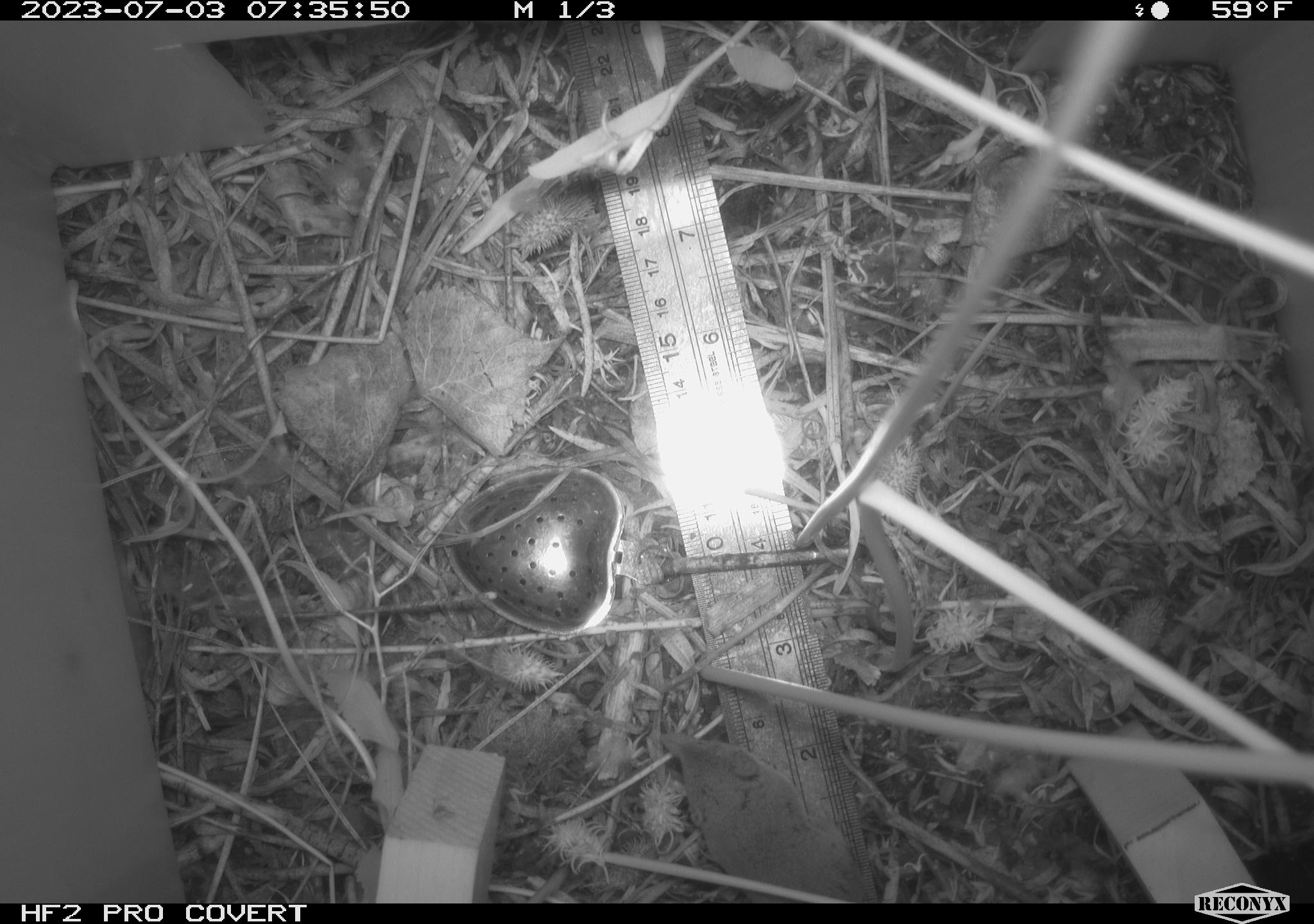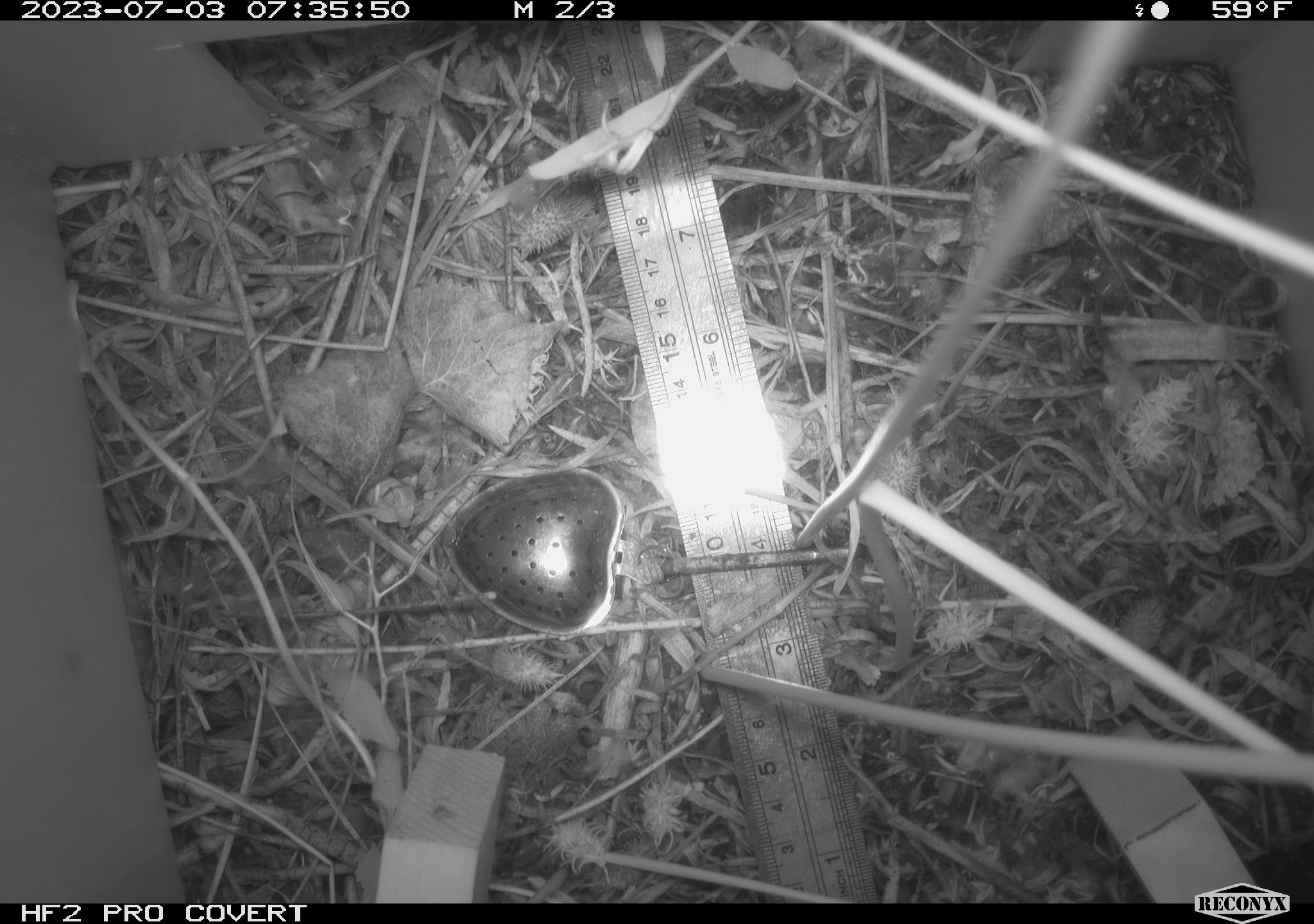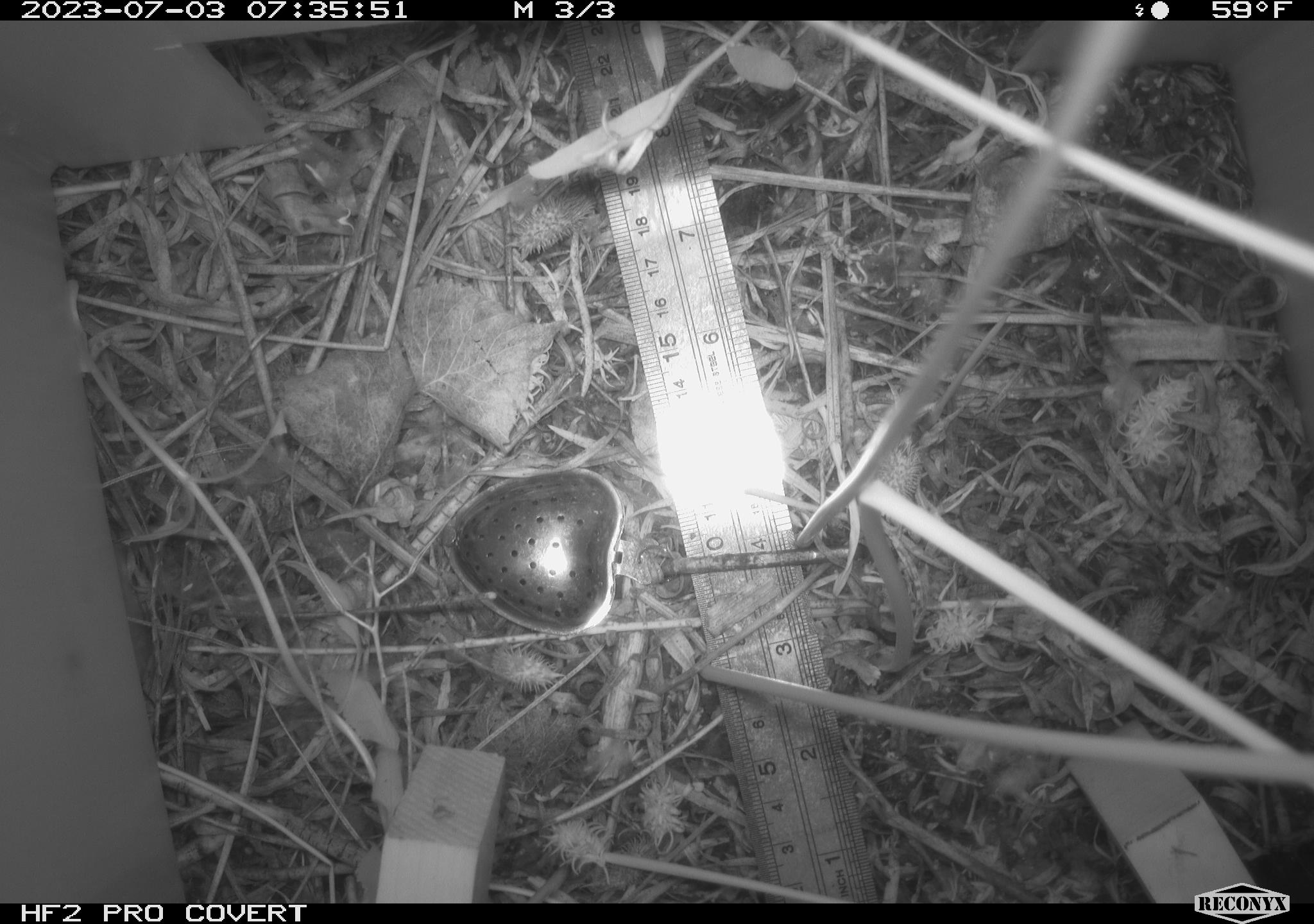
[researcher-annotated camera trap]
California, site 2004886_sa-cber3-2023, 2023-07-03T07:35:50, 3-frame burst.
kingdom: Animalia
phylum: Chordata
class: Mammalia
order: Eulipotyphla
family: Soricidae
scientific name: Soricidae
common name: shrews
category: soricidae family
Soricidae family (shrews) (Soricidae).